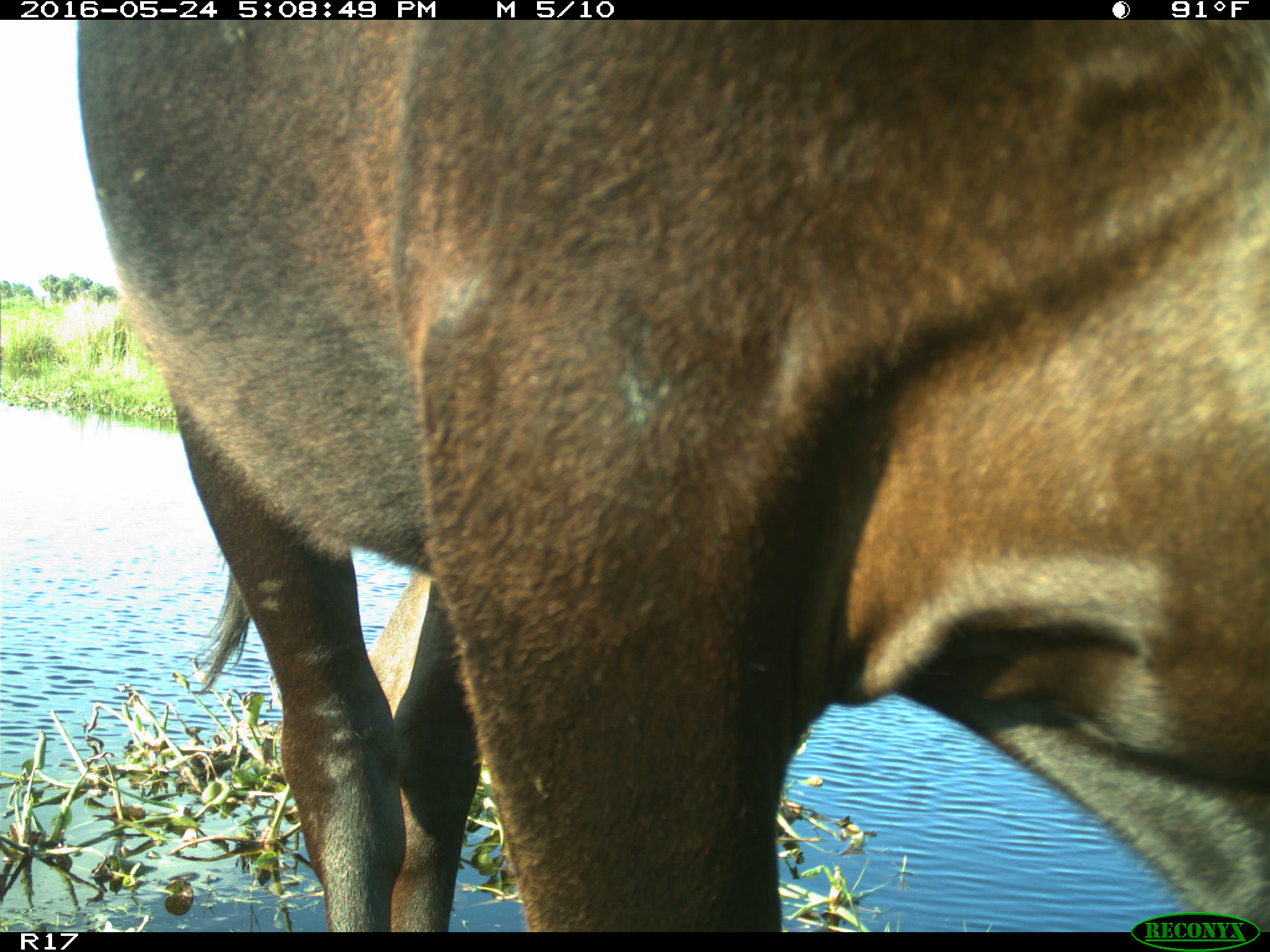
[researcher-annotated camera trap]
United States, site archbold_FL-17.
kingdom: Animalia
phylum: Chordata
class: Mammalia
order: Artiodactyla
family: Bovidae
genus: Bos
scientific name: Bos taurus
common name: domestic cow